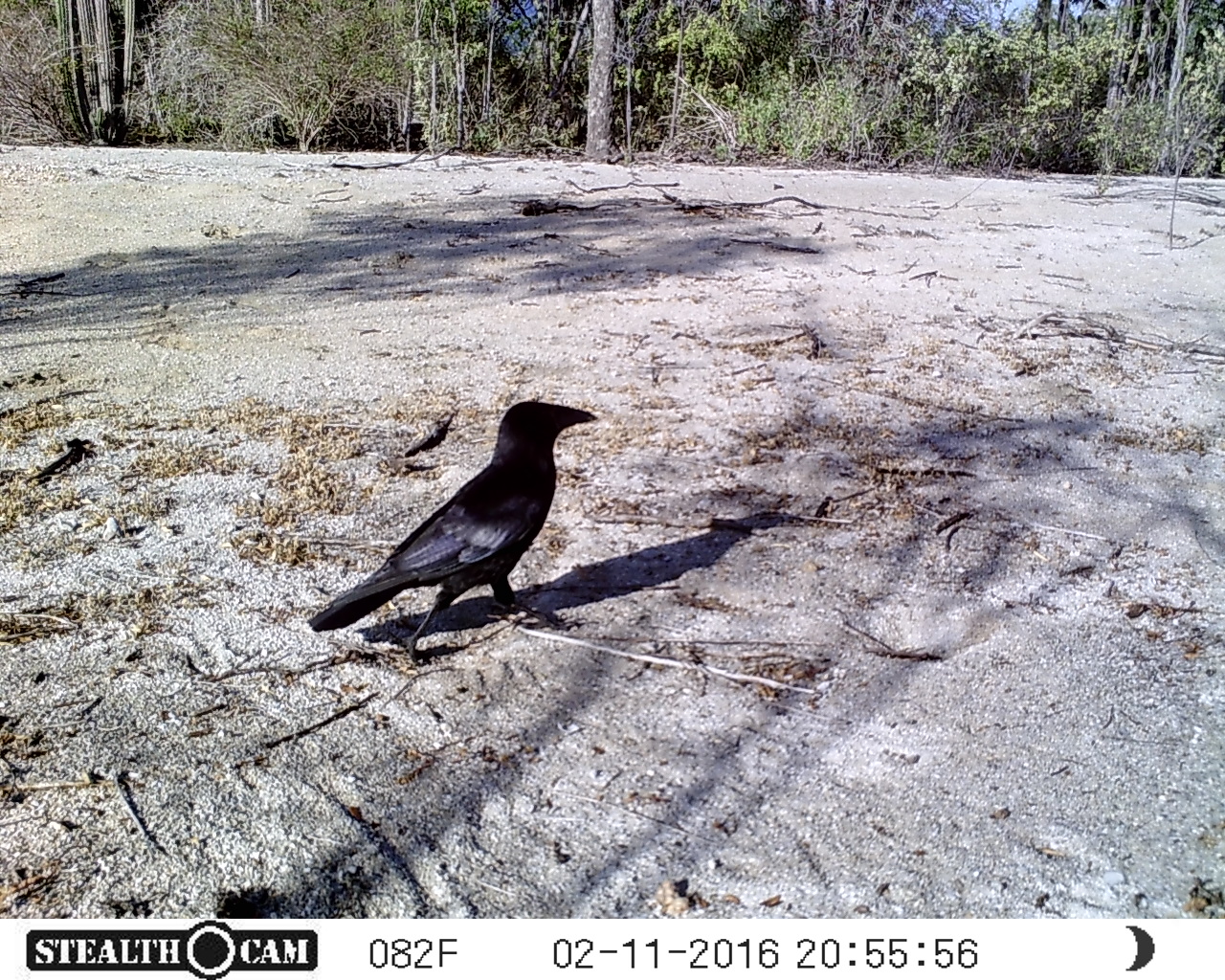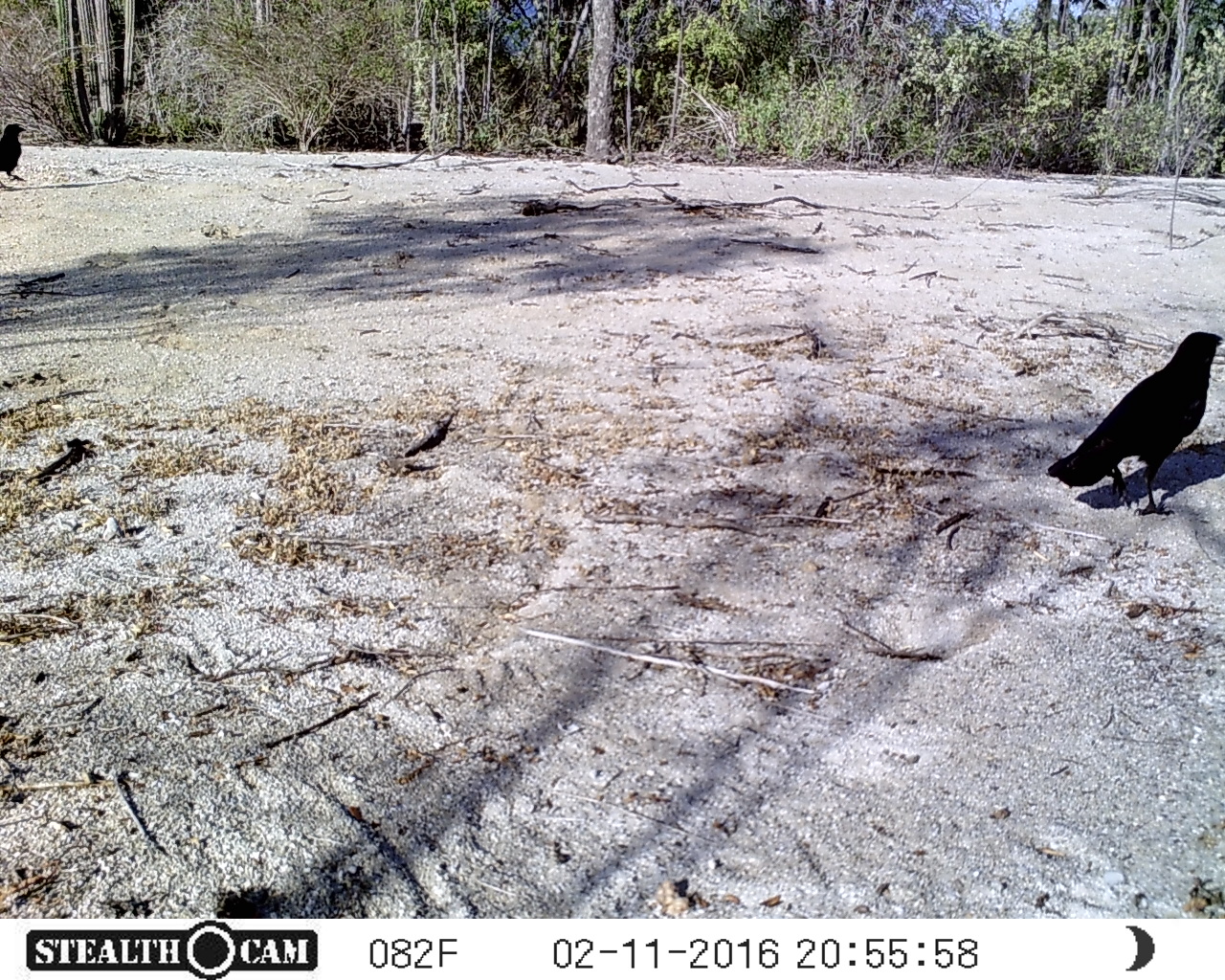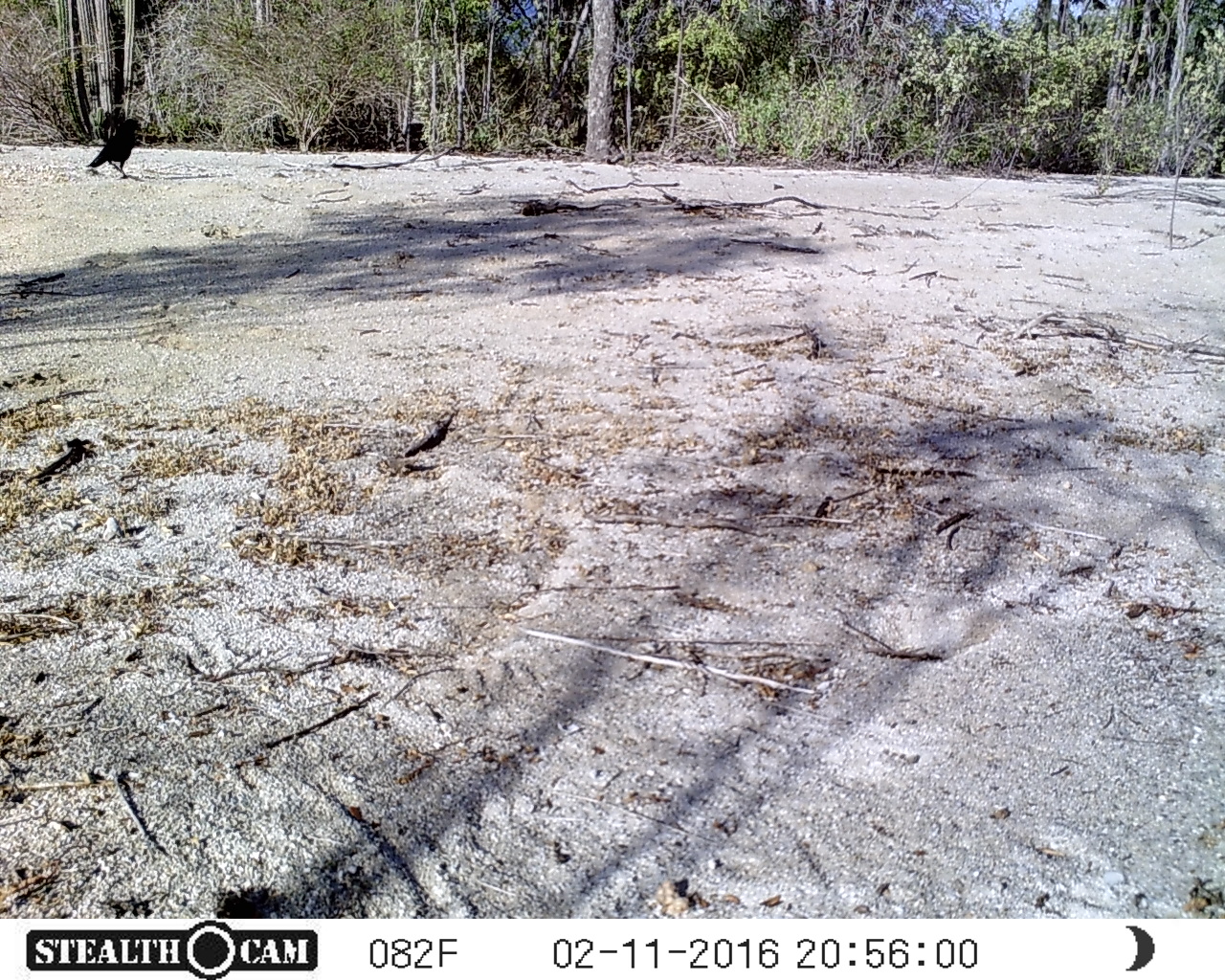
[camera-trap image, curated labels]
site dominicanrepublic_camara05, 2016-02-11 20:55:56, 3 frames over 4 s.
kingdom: Animalia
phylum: Chordata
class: Aves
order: Passeriformes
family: Corvidae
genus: Corvus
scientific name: Corvus corax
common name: raven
Raven (Corvus corax).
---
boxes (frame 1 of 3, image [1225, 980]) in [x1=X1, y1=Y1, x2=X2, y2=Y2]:
raven: [x1=301, y1=396, x2=602, y2=667]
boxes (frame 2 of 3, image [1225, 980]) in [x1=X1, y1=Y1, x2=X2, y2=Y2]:
raven: [x1=1041, y1=326, x2=1225, y2=524]; [x1=0, y1=114, x2=32, y2=195]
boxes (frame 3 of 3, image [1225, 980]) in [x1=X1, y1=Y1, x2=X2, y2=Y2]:
raven: [x1=84, y1=113, x2=145, y2=179]